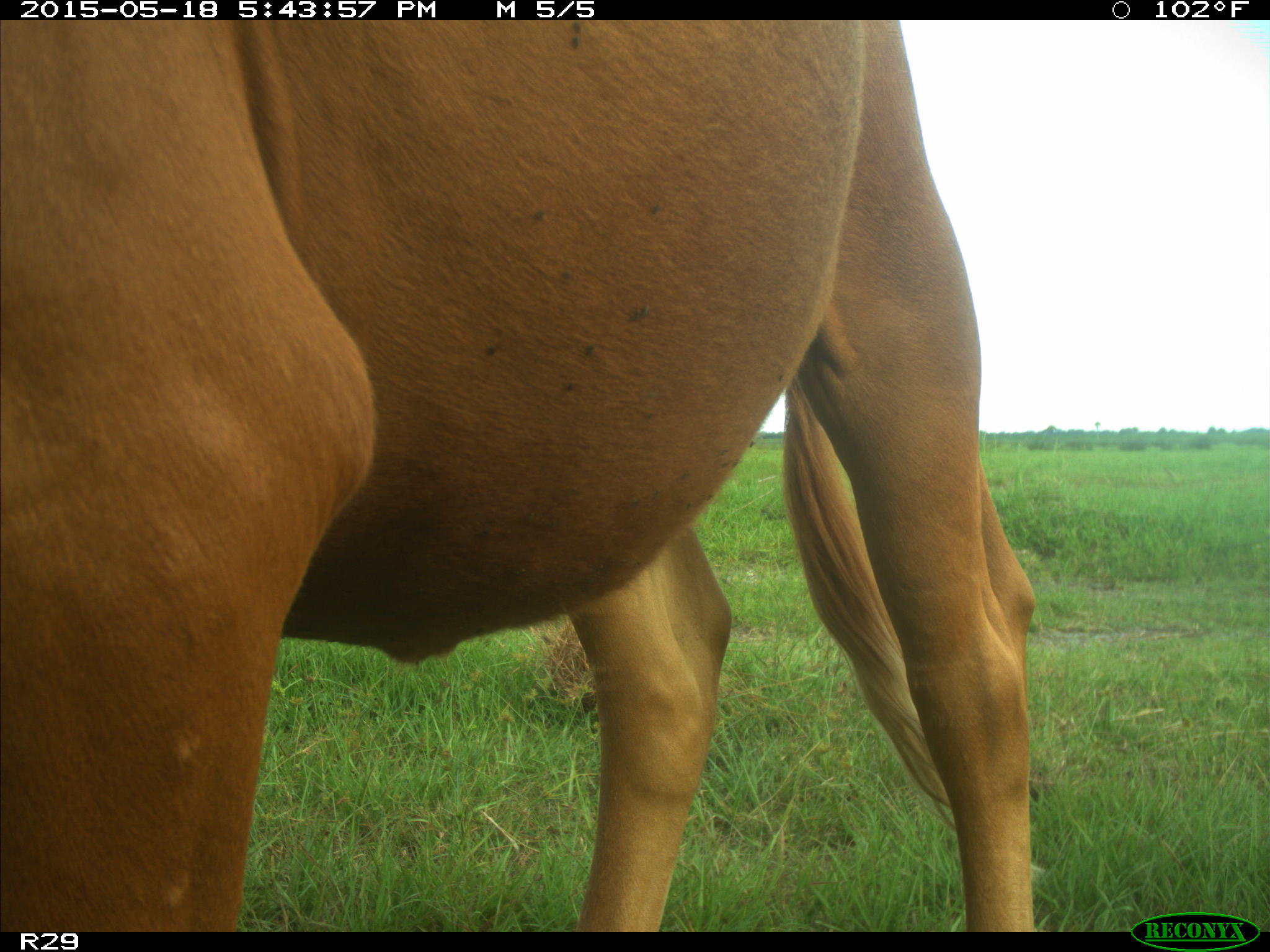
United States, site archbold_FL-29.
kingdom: Animalia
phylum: Chordata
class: Mammalia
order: Artiodactyla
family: Bovidae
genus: Bos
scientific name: Bos taurus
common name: domestic cow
Bos taurus (domestic cow).